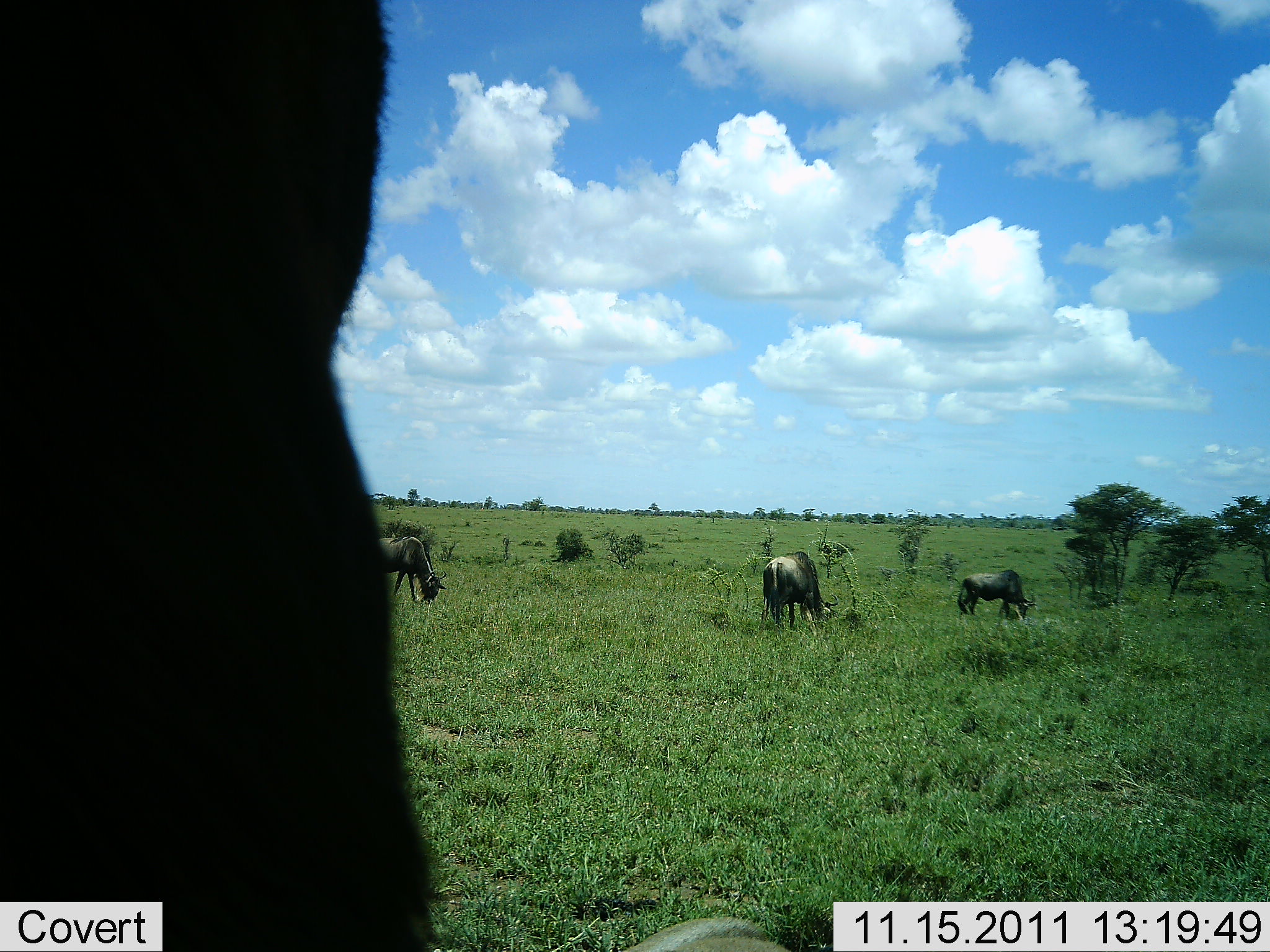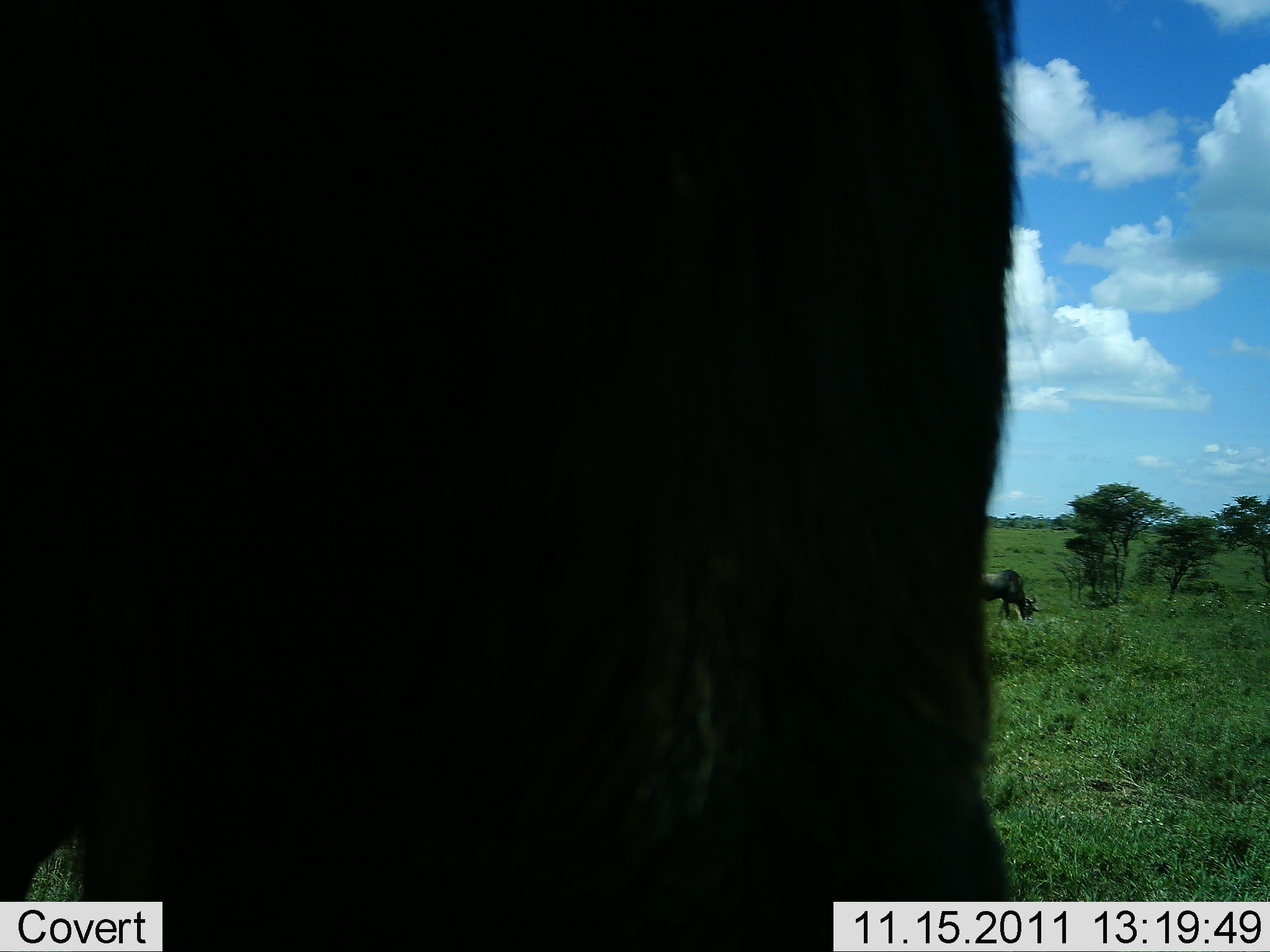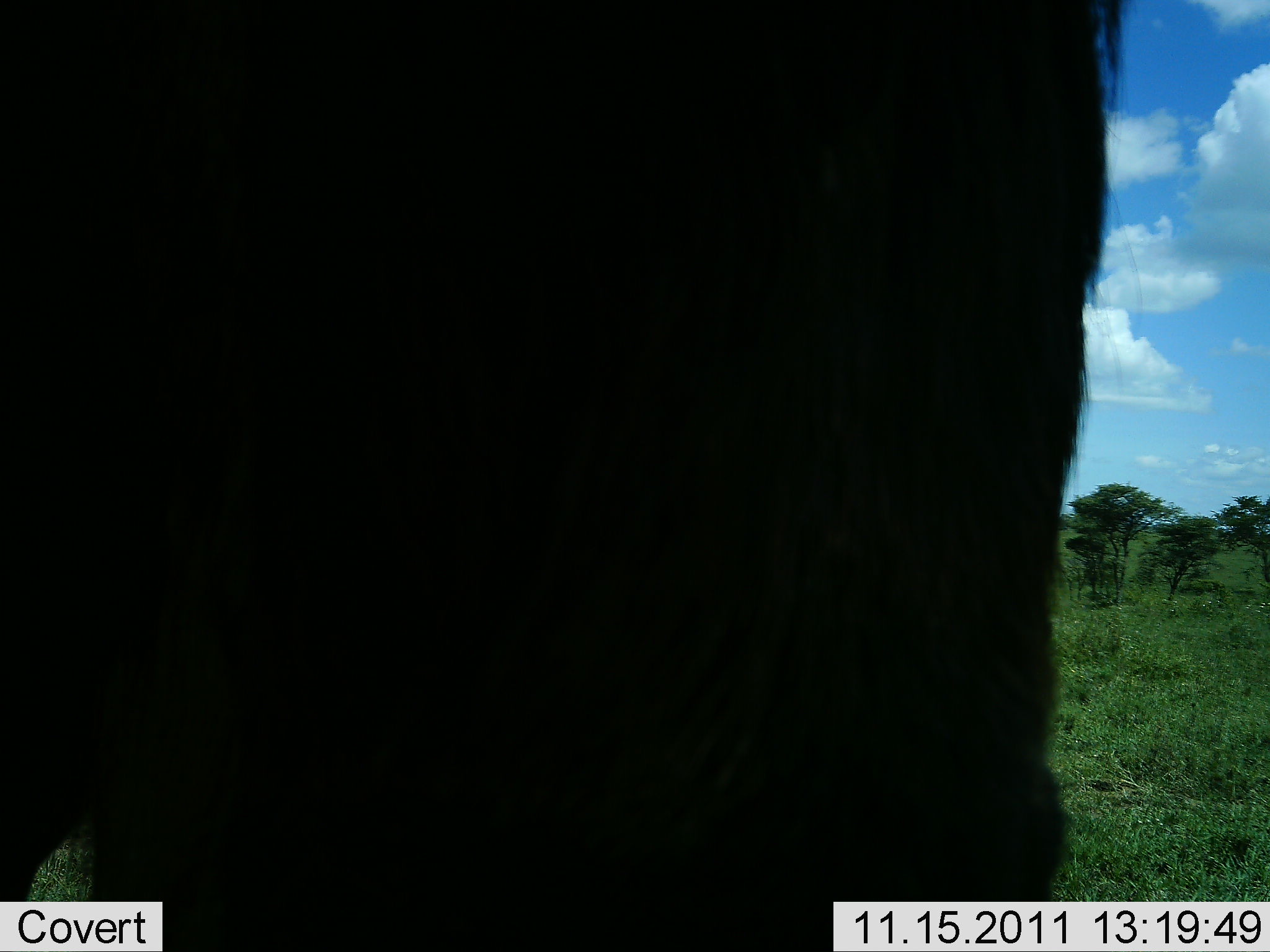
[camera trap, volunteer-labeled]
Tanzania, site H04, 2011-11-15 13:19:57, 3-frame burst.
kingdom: Animalia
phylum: Chordata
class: Mammalia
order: Artiodactyla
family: Bovidae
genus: Connochaetes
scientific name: Connochaetes taurinus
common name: blue wildebeest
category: wildebeest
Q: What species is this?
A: Wildebeest (blue wildebeest) (Connochaetes taurinus).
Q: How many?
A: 4.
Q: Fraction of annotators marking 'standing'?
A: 9%.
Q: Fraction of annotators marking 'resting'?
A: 0%.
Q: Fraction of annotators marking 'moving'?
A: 18%.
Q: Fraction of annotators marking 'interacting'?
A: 0%.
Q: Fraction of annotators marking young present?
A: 0%.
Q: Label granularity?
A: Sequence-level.